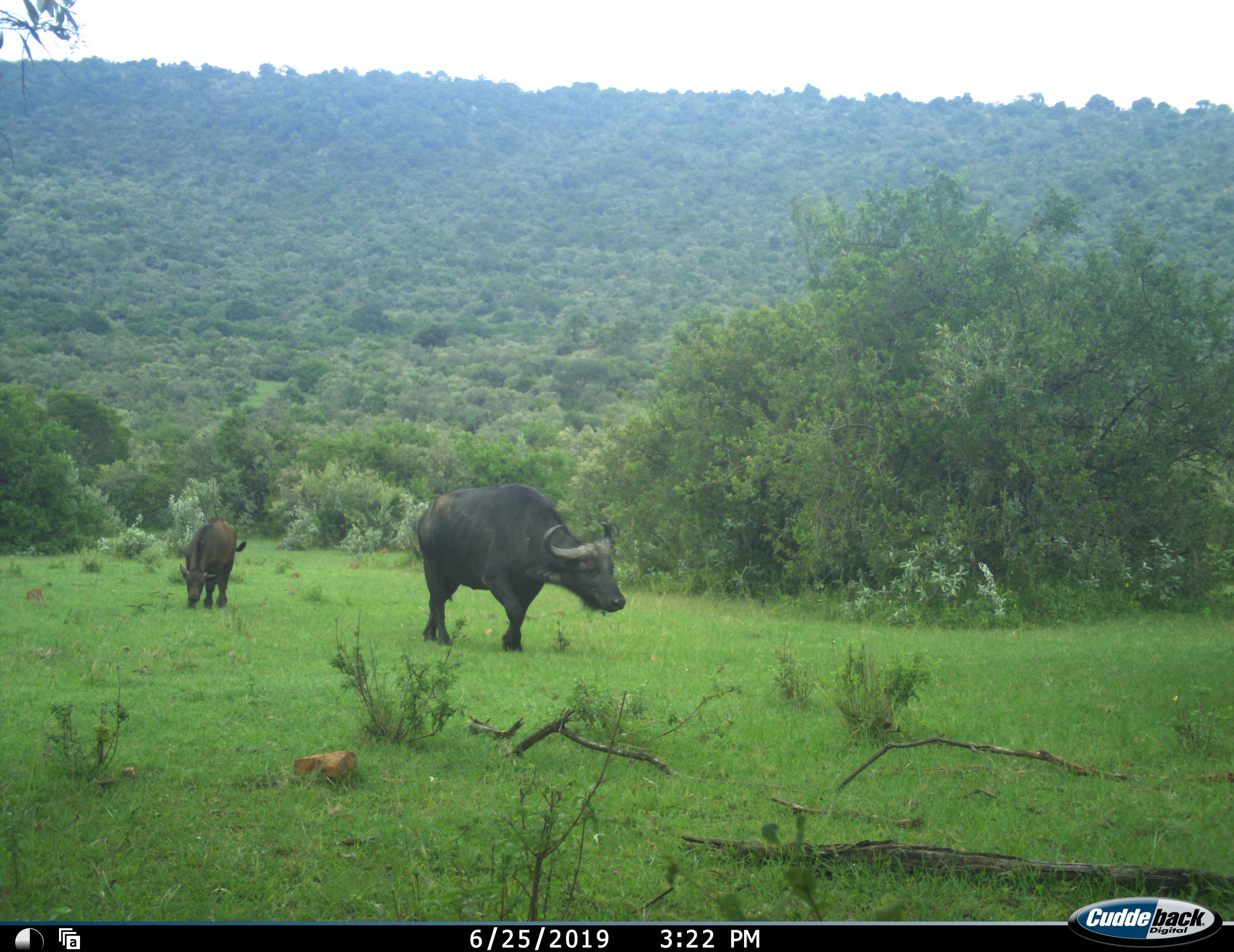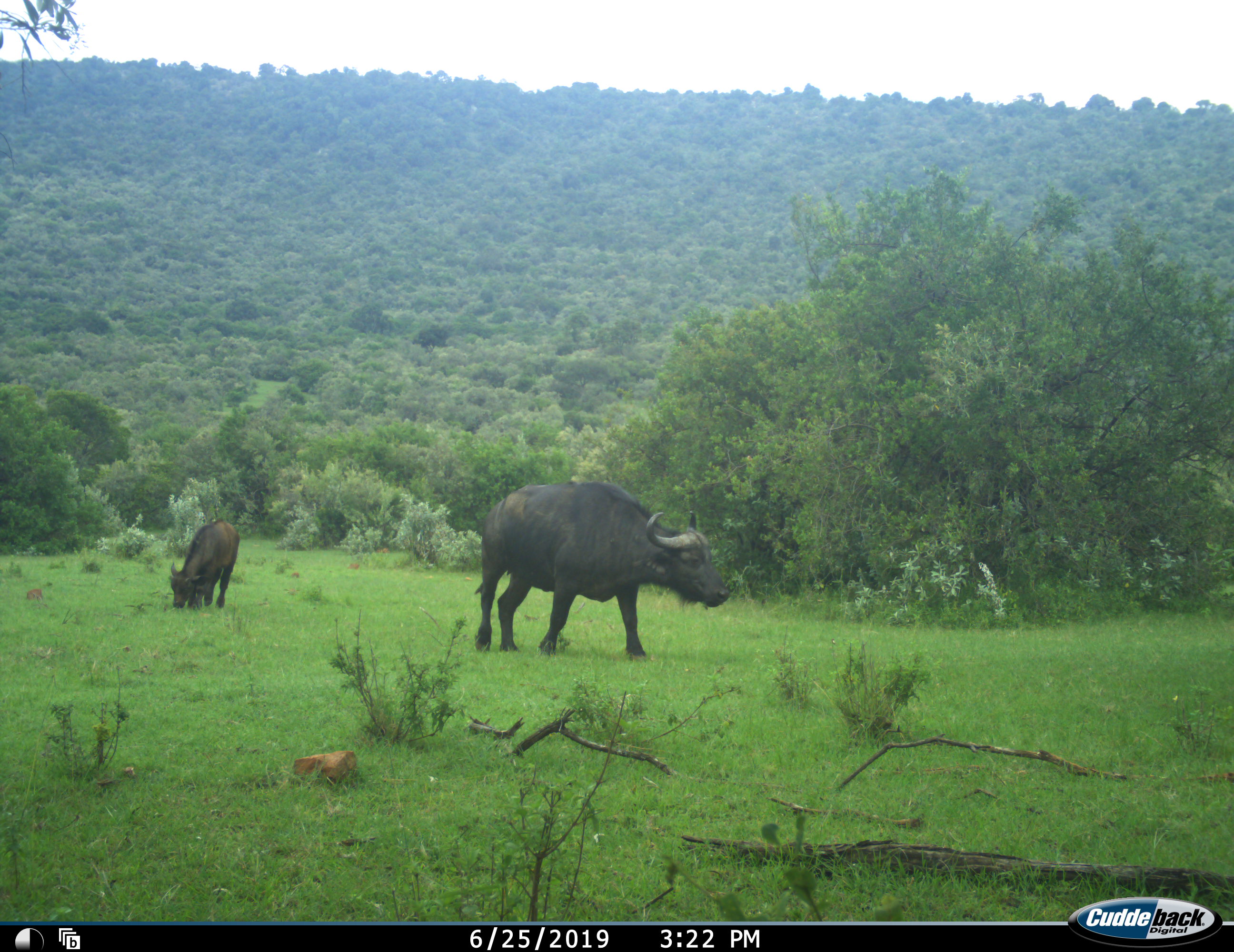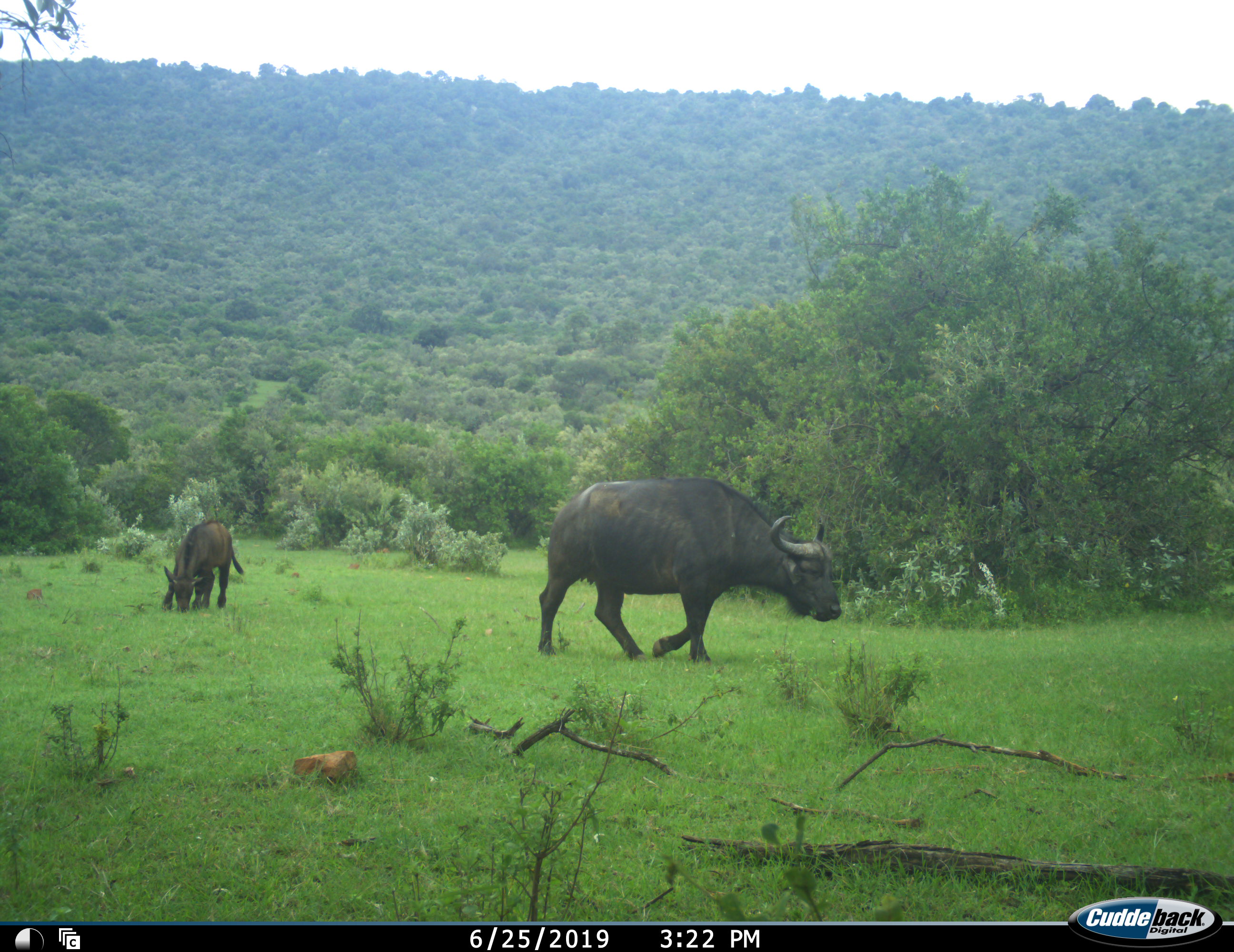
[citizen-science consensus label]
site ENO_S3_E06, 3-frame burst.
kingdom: Animalia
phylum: Chordata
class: Mammalia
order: Artiodactyla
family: Bovidae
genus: Syncerus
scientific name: Syncerus caffer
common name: african buffalo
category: buffalo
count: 2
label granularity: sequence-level